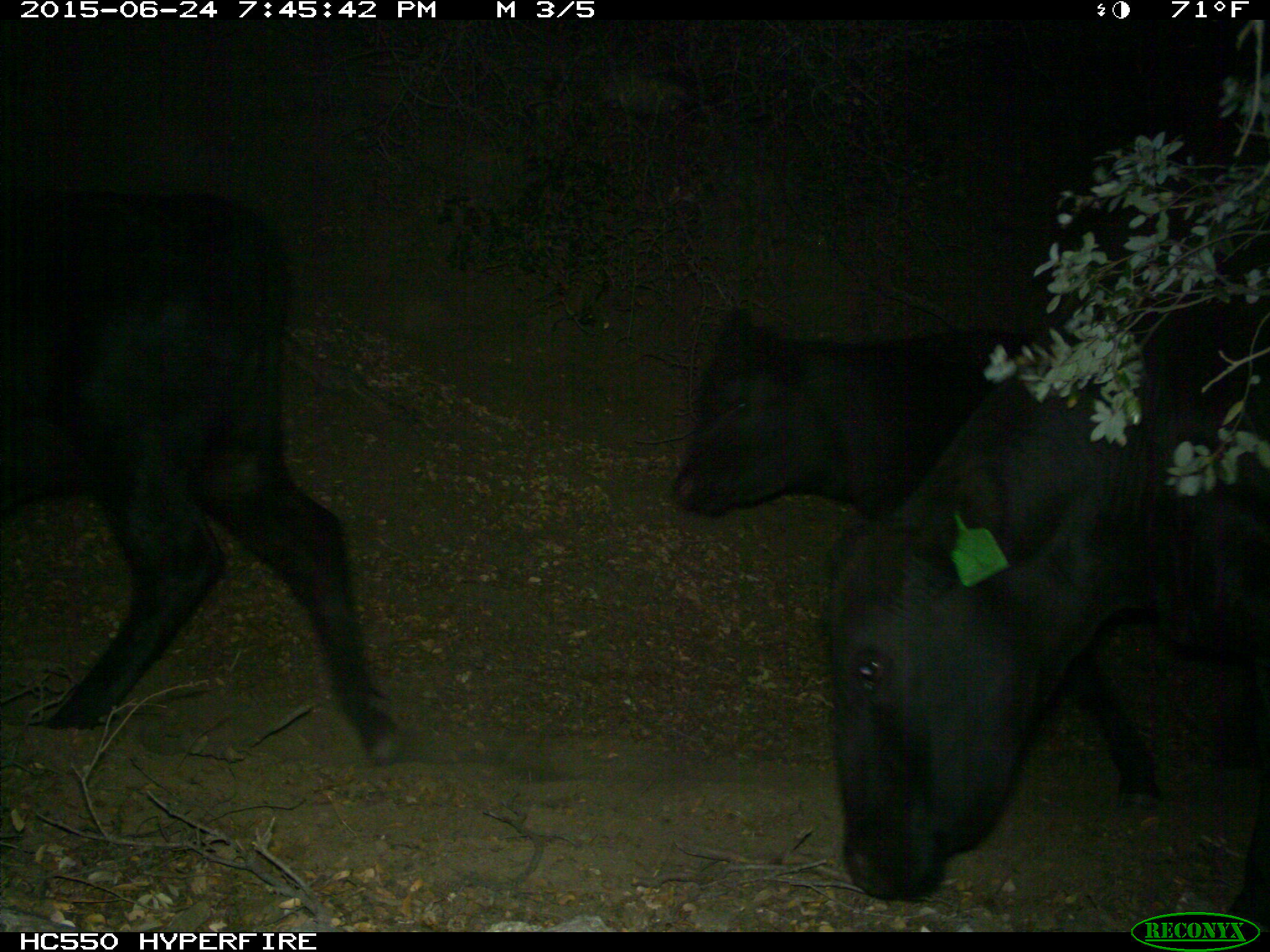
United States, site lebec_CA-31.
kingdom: Animalia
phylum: Chordata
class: Mammalia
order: Artiodactyla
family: Bovidae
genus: Bos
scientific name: Bos taurus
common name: domestic cow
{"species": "Bos taurus (domestic cow)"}